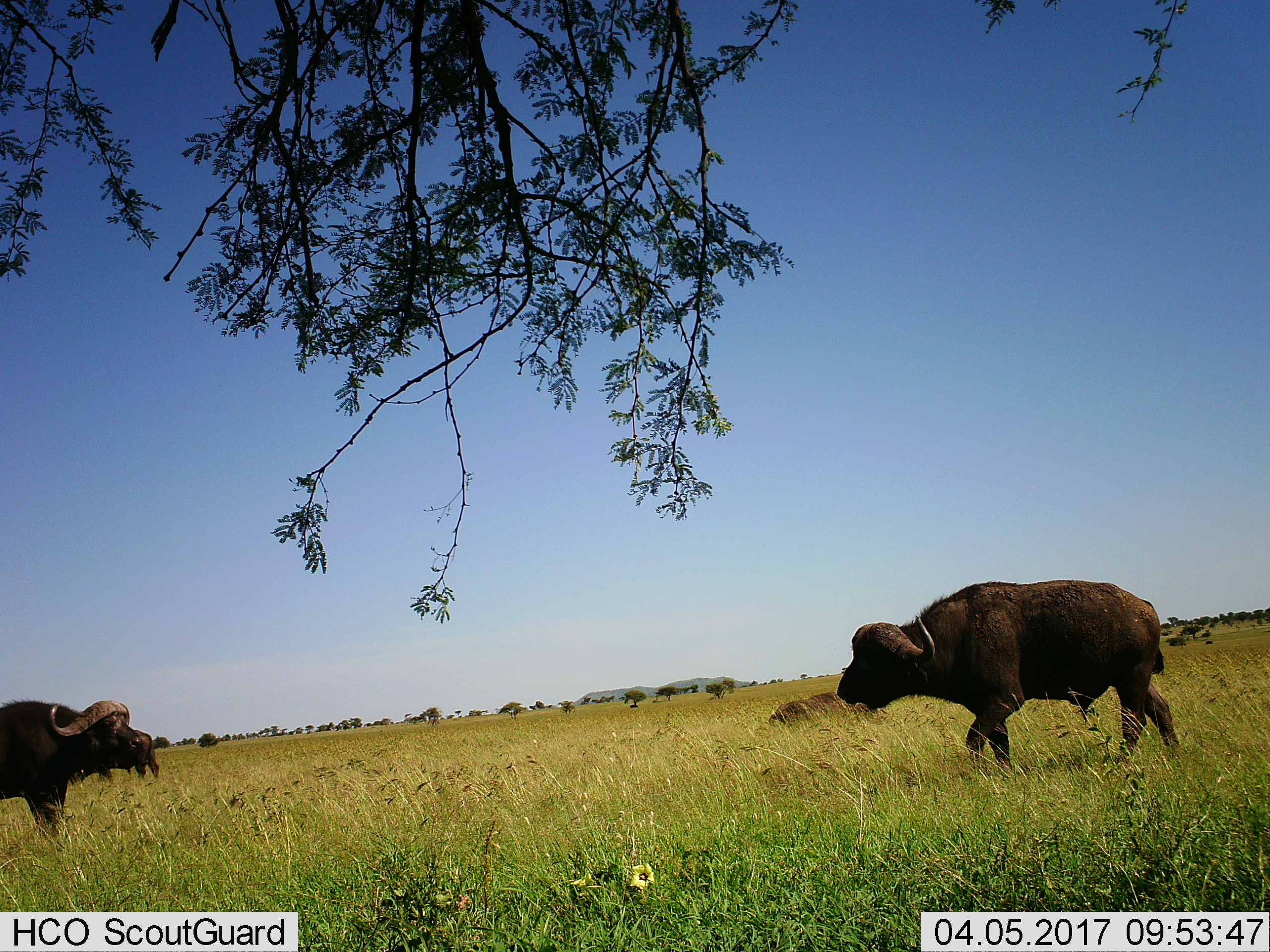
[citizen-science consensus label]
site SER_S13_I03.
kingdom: Animalia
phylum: Chordata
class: Mammalia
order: Artiodactyla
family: Bovidae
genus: Syncerus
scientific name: Syncerus caffer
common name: african buffalo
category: buffalo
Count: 3.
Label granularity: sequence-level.